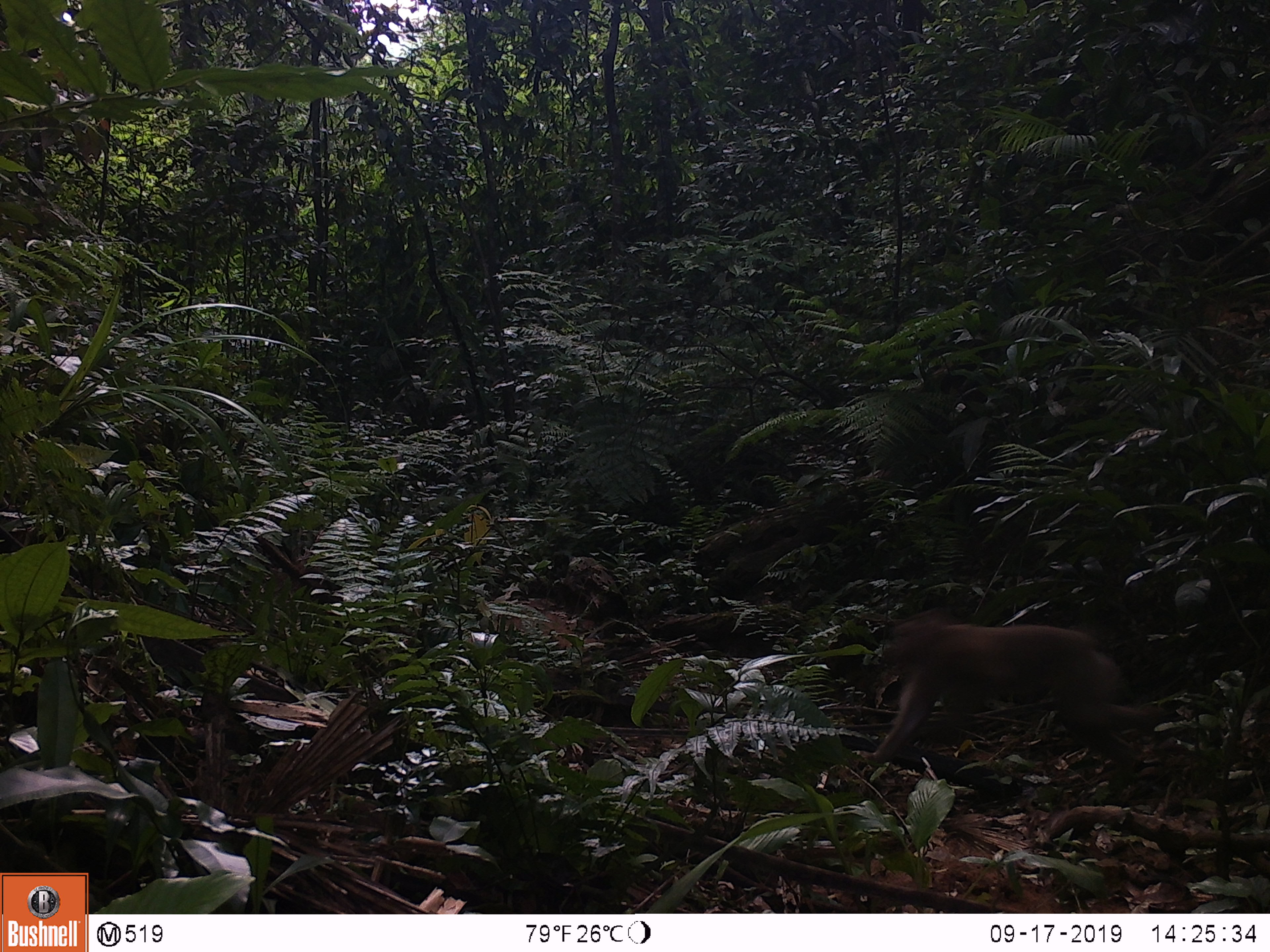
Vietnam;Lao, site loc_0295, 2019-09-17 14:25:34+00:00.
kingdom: Animalia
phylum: Chordata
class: Mammalia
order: Primates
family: Cercopithecidae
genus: Macaca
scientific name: Macaca nemestrina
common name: pig-tailed macaque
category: pig tailed macaque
Pig tailed macaque (pig-tailed macaque) (Macaca nemestrina). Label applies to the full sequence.